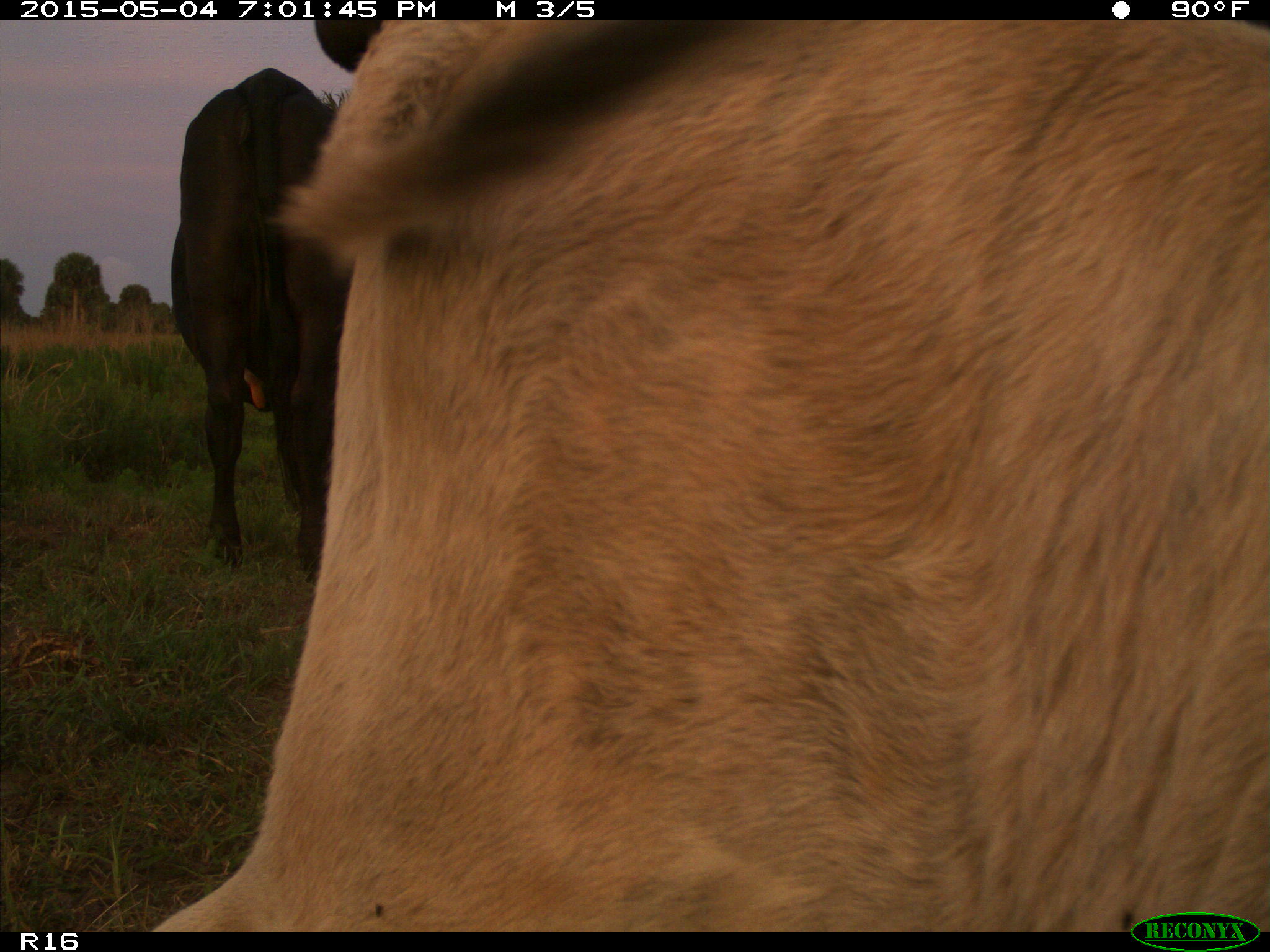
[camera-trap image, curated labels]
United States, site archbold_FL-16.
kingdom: Animalia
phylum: Chordata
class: Mammalia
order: Artiodactyla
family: Bovidae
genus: Bos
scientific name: Bos taurus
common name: domestic cow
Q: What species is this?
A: Bos taurus (domestic cow).